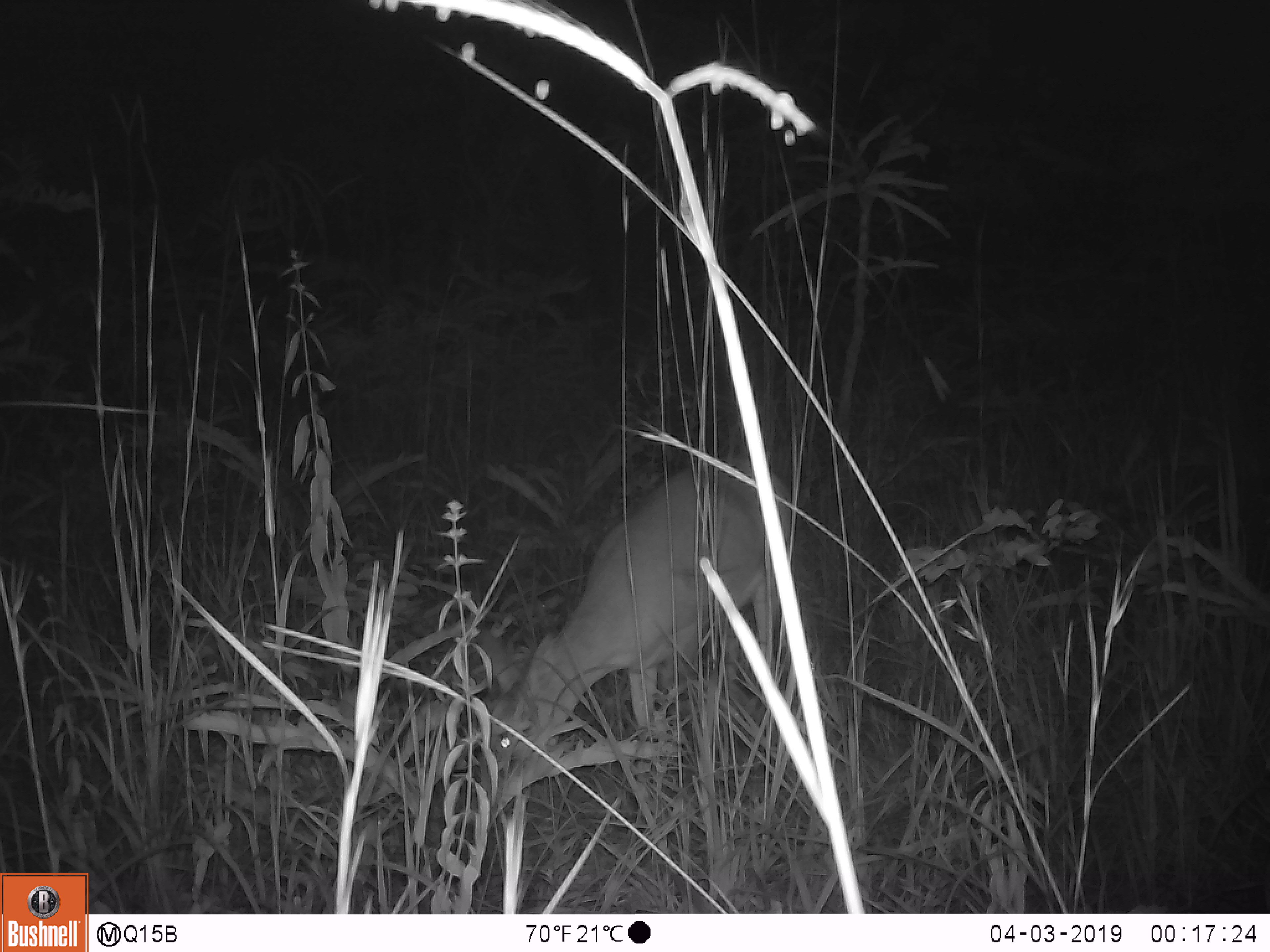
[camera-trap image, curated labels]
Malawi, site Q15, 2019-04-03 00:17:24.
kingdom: Animalia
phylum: Chordata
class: Mammalia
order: Artiodactyla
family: Bovidae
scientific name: Antilopinae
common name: small antelope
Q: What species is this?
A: Small antelope (Antilopinae).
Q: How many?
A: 1.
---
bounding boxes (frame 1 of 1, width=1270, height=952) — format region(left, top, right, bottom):
small antelope: region(465, 448, 803, 825)